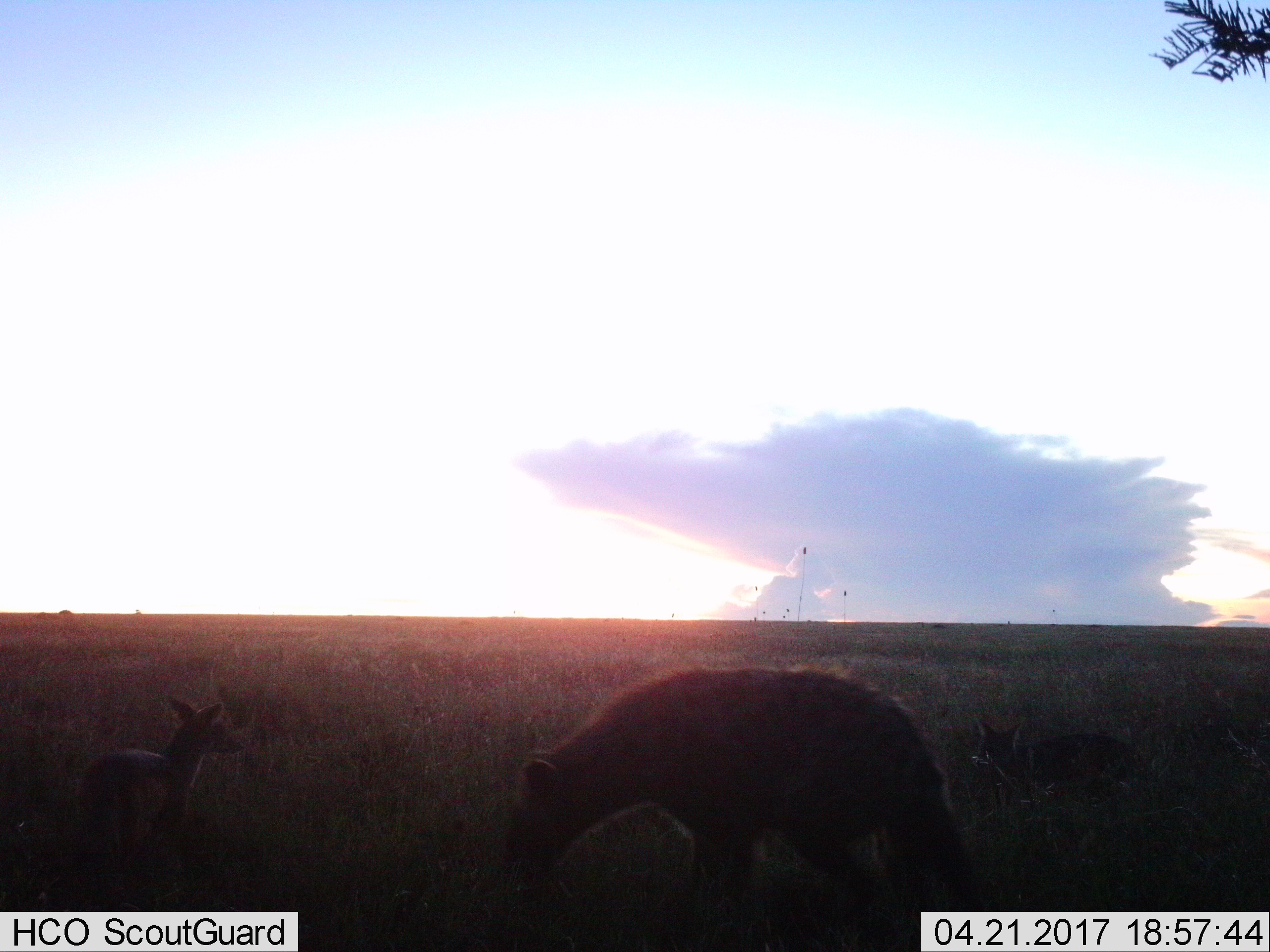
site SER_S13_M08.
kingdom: Animalia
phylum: Chordata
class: Mammalia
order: Carnivora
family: Hyaenidae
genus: Crocuta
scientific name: Crocuta crocuta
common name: spotted hyena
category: hyenaspotted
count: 1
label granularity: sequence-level